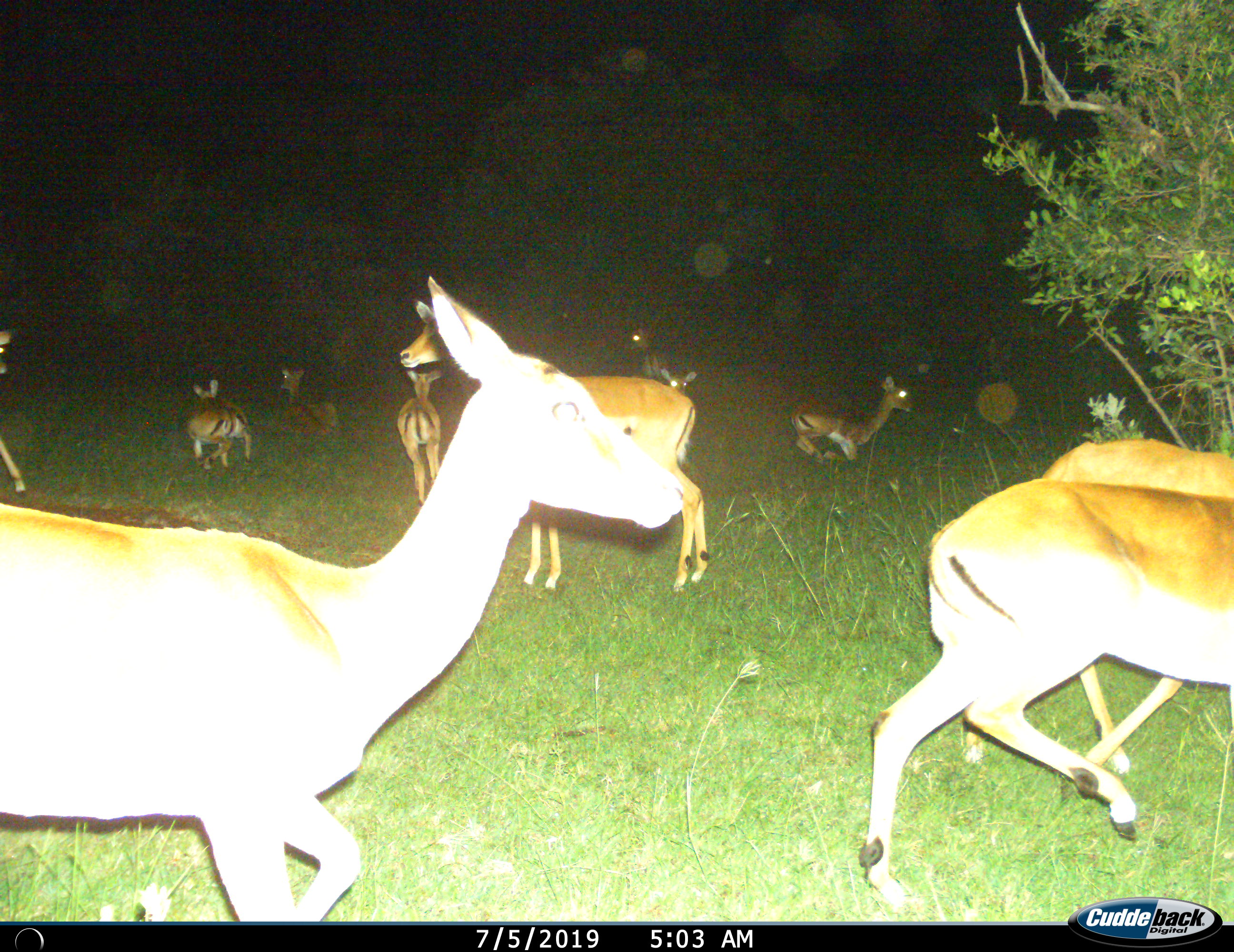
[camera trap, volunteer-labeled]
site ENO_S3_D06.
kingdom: Animalia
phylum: Chordata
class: Mammalia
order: Artiodactyla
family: Bovidae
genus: Aepyceros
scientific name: Aepyceros melampus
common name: impala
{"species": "impala (Aepyceros melampus)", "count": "11-50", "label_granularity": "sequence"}